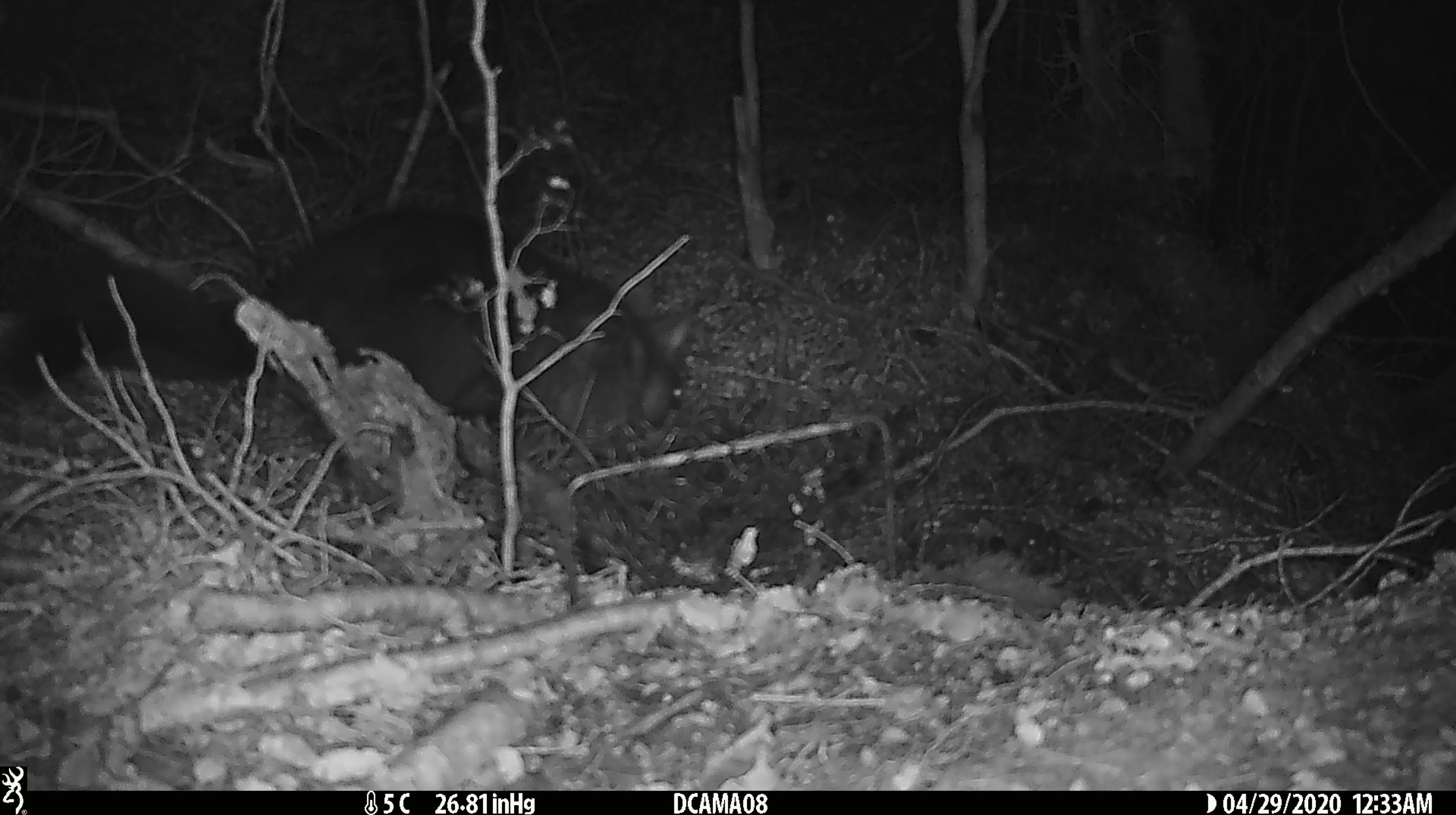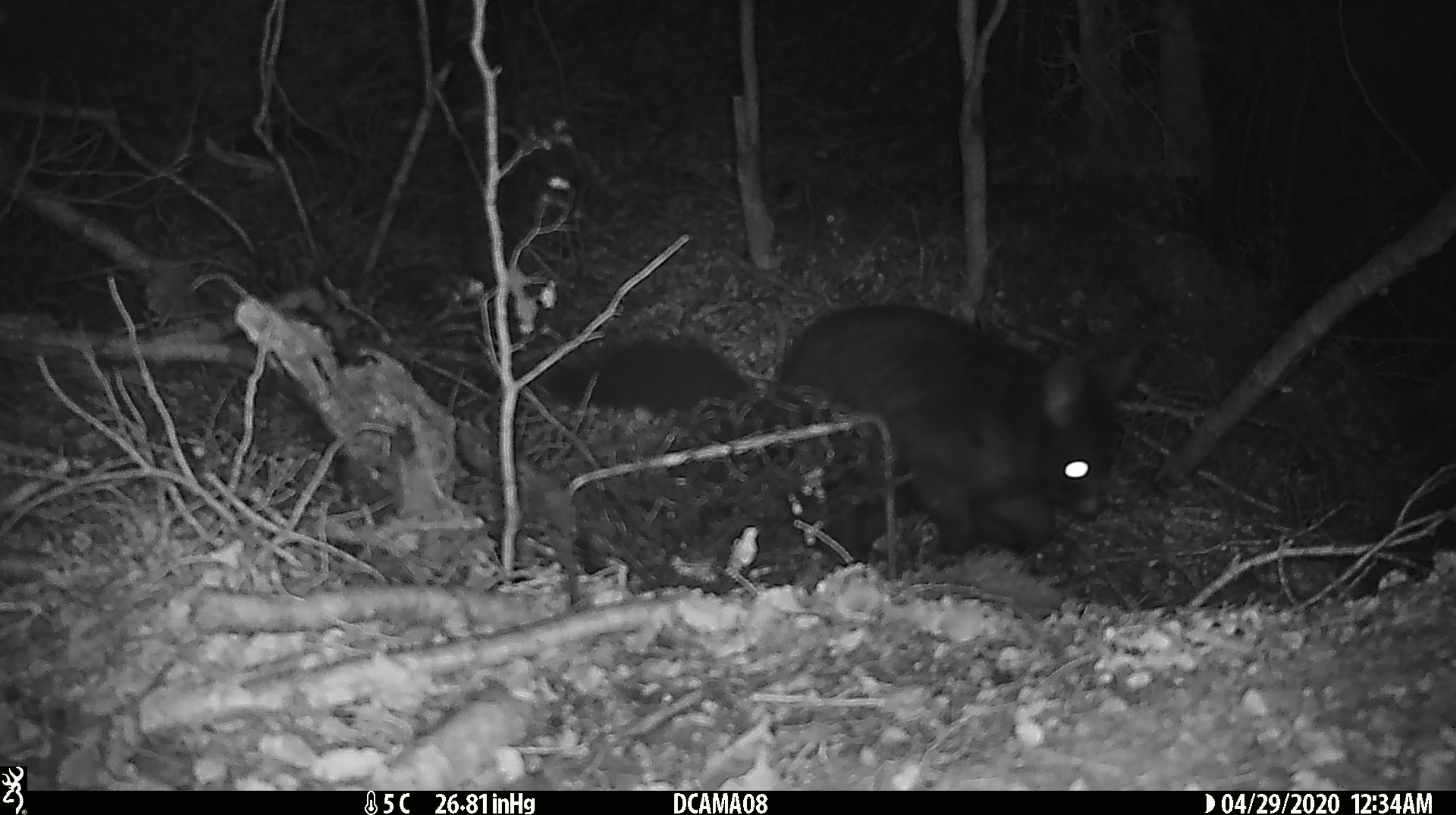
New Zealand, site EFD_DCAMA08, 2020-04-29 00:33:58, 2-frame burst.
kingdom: Animalia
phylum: Chordata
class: Mammalia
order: Diprotodontia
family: Phalangeridae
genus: Trichosurus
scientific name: Trichosurus vulpecula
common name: common brushtail possum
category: possum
Possum (common brushtail possum) (Trichosurus vulpecula).